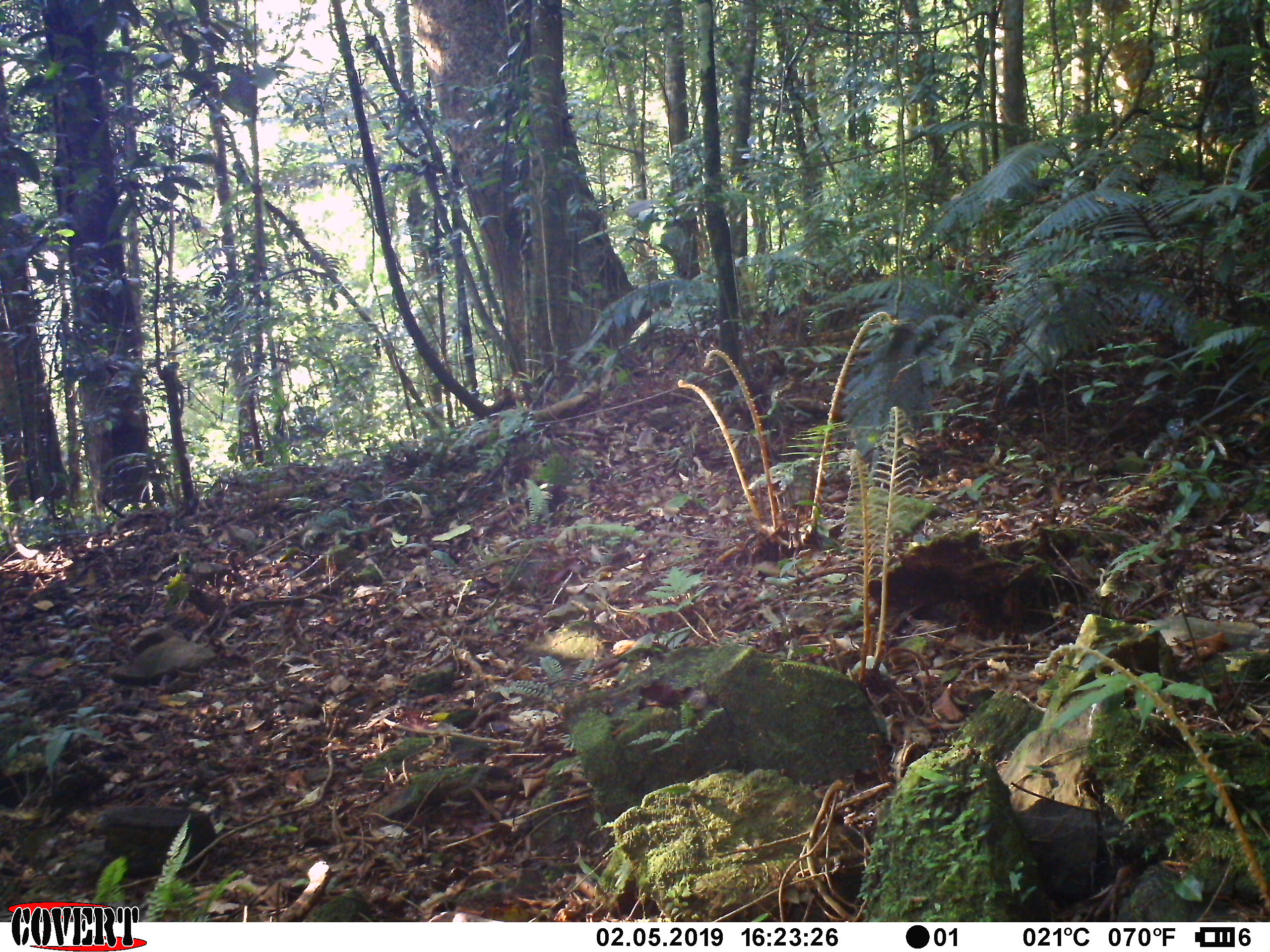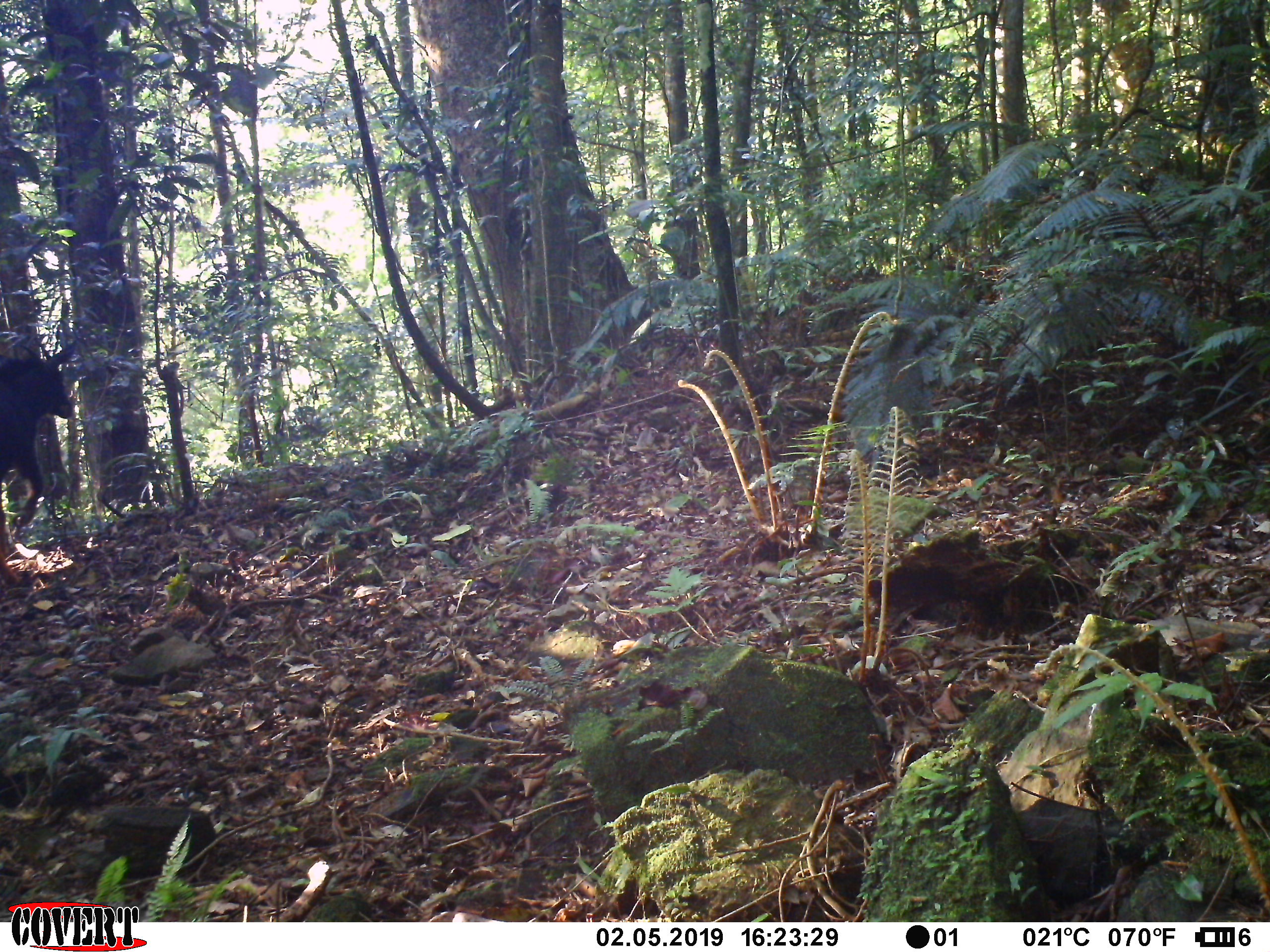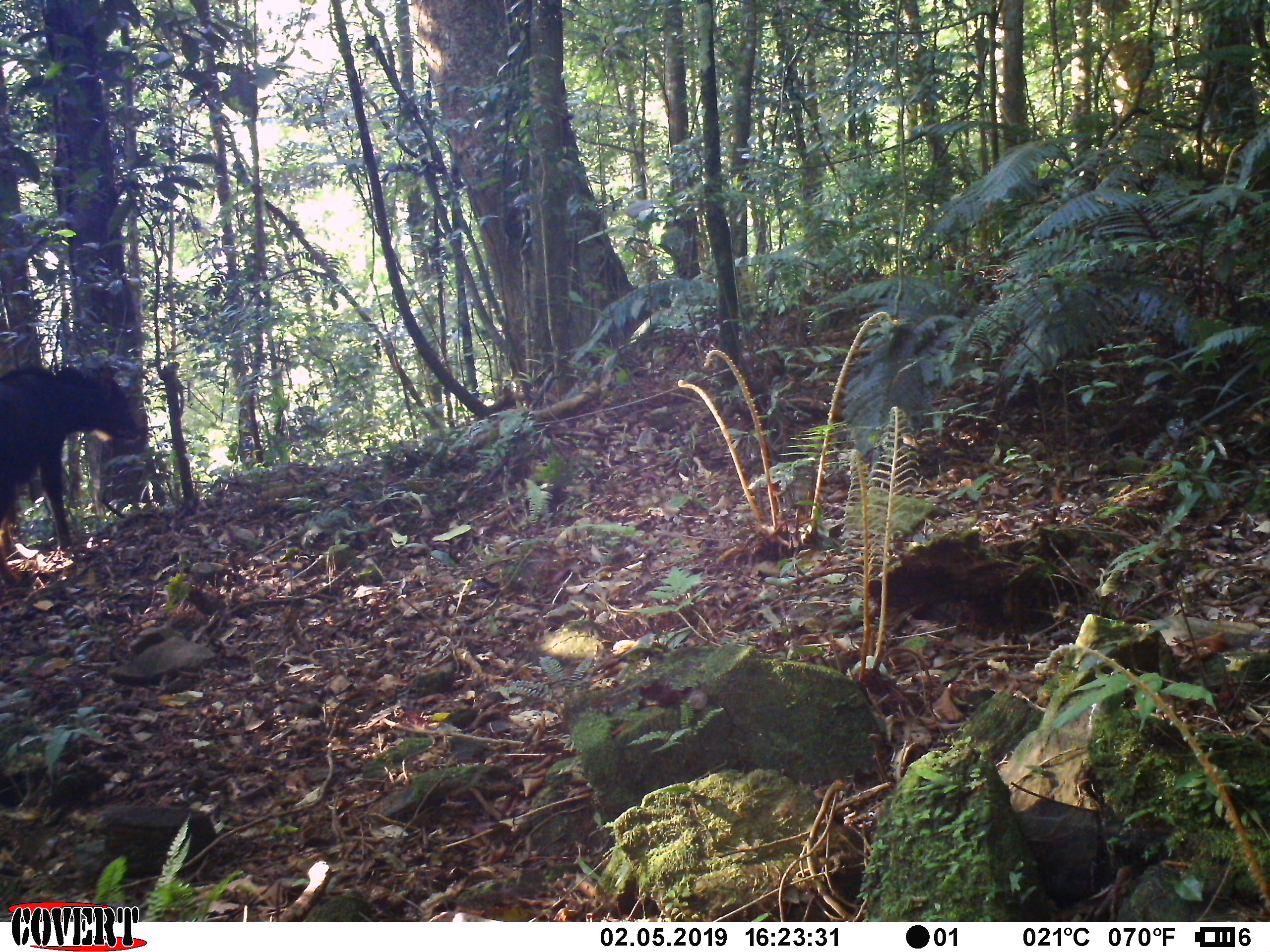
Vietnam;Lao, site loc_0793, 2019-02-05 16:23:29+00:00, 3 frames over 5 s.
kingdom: Animalia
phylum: Chordata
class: Mammalia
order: Artiodactyla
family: Bovidae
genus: Capricornis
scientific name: Capricornis sumatraensis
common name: chinese serow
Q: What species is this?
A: Chinese serow (Capricornis sumatraensis).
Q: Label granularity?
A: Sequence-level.